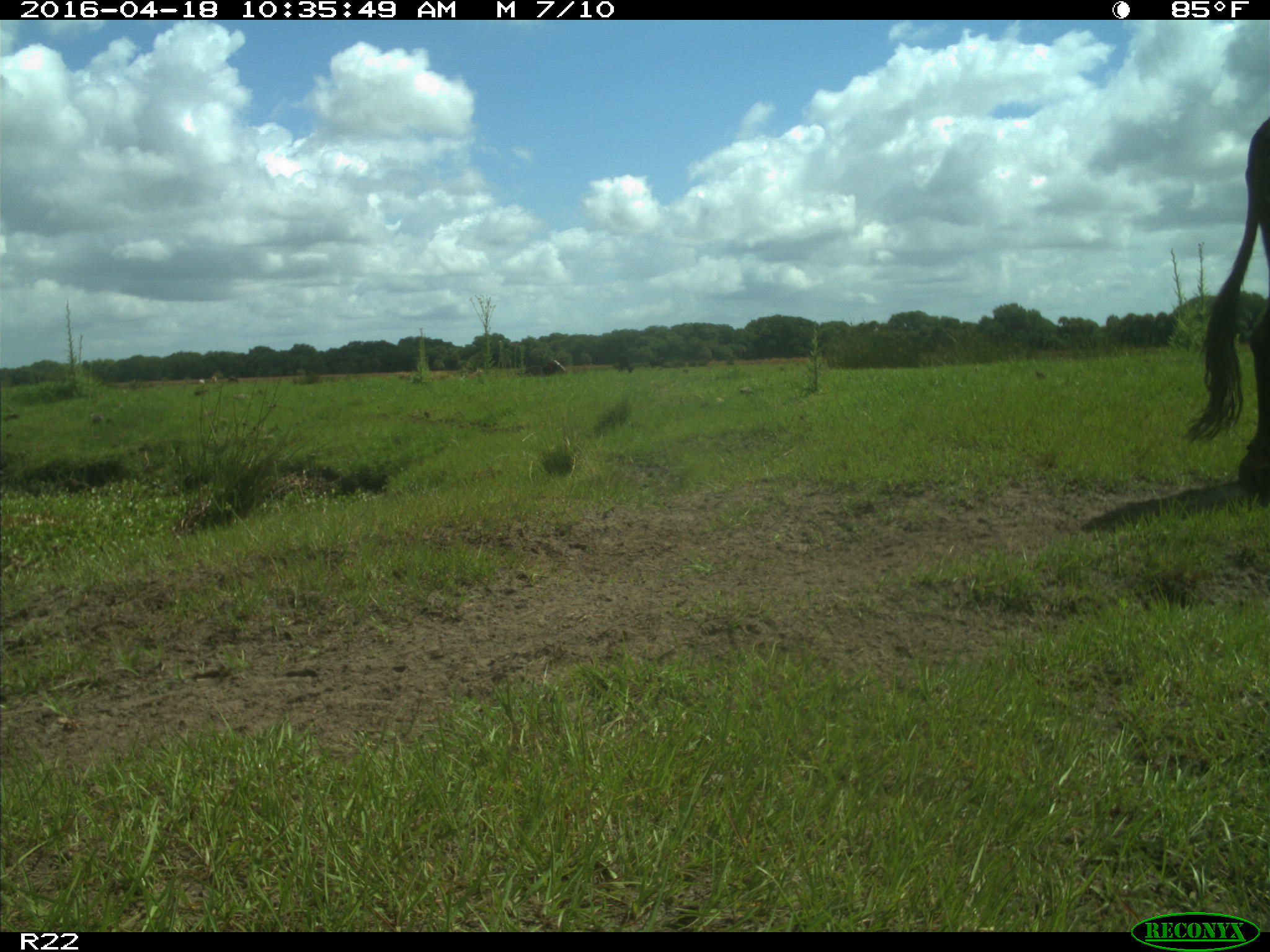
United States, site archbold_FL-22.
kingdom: Animalia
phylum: Chordata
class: Mammalia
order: Artiodactyla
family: Bovidae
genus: Bos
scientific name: Bos taurus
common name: domestic cow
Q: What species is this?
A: Bos taurus (domestic cow).